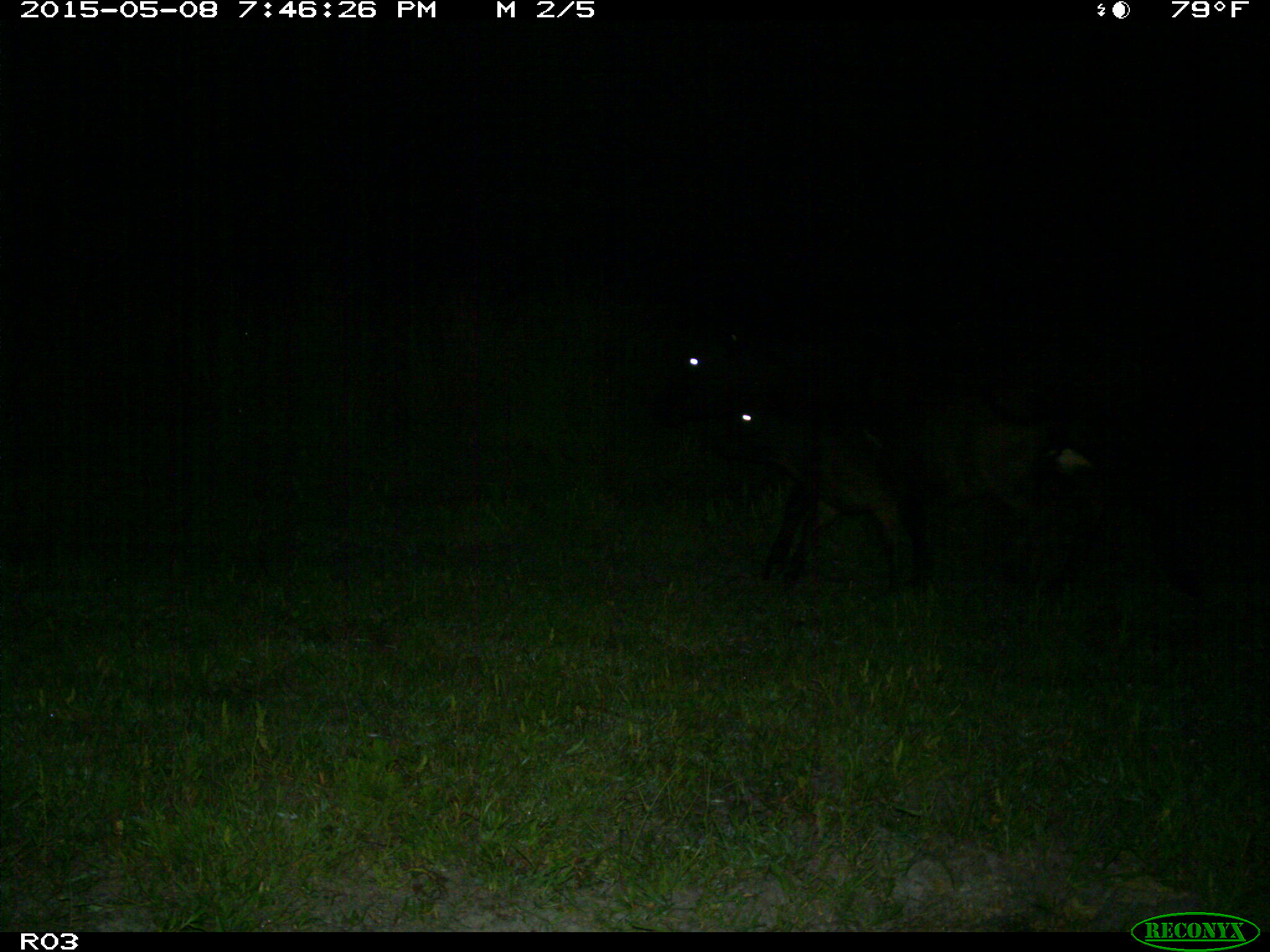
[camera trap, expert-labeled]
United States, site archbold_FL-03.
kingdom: Animalia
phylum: Chordata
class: Mammalia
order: Artiodactyla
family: Bovidae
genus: Bos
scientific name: Bos taurus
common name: domestic cow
Bos taurus (domestic cow).